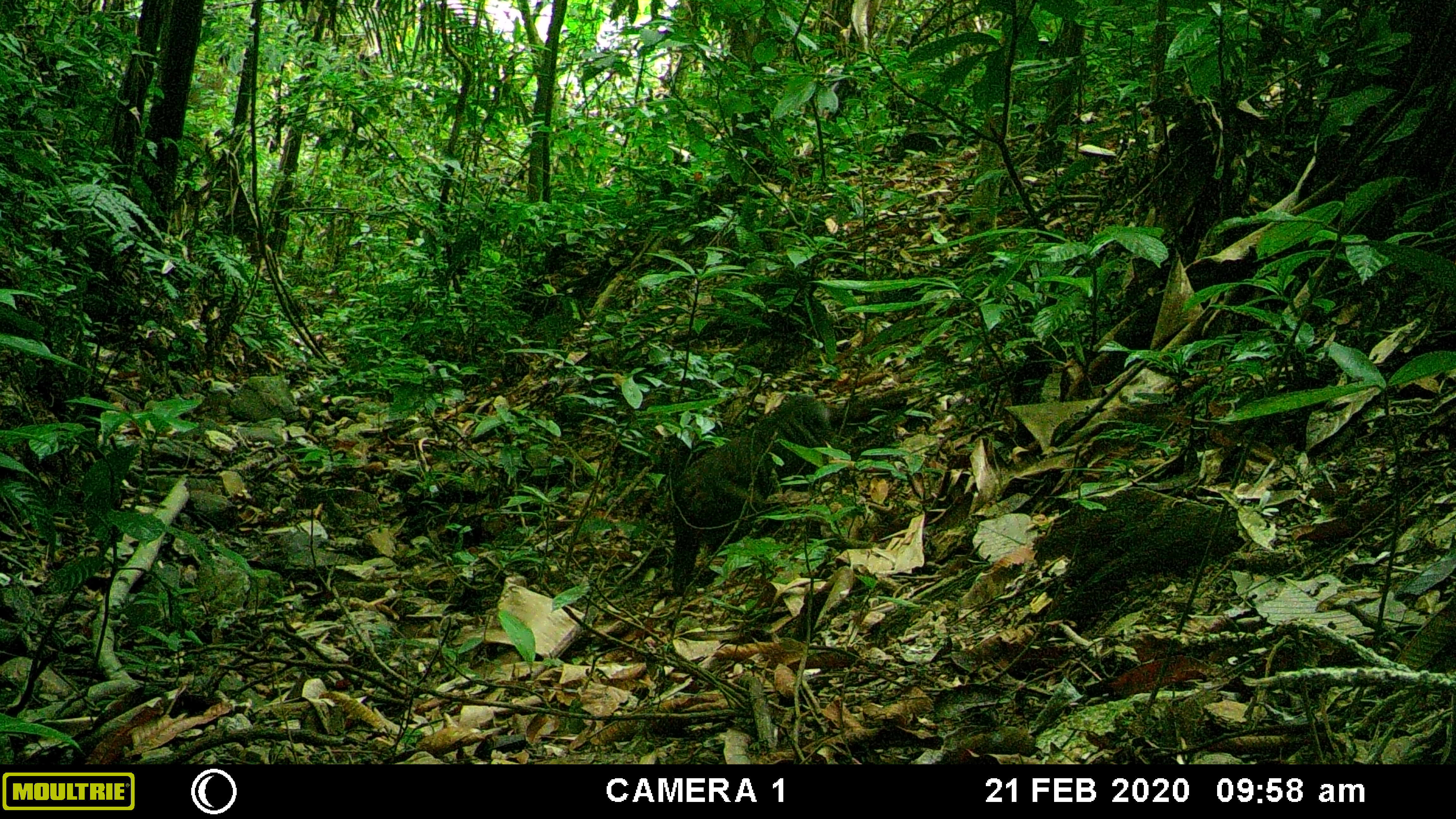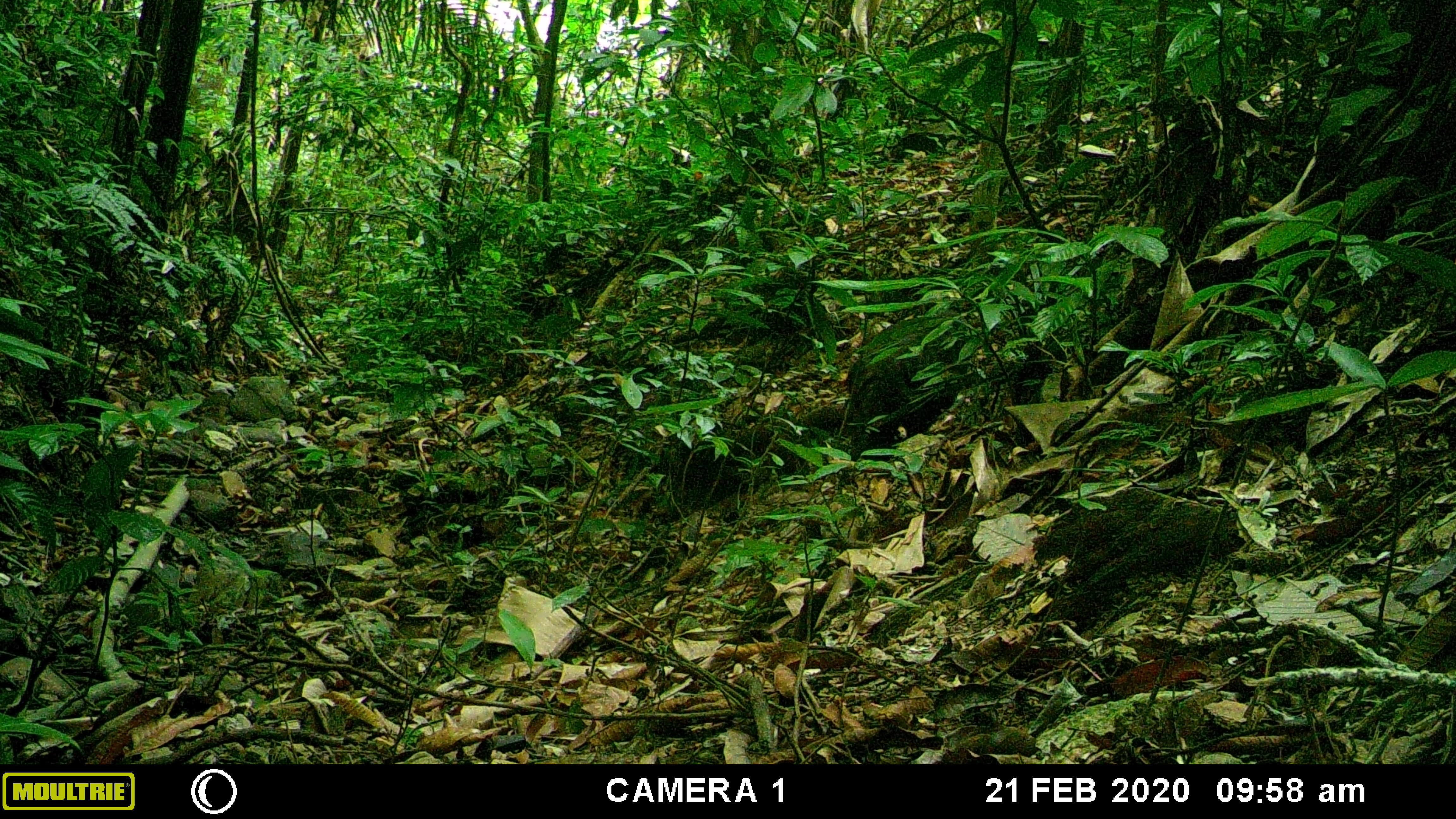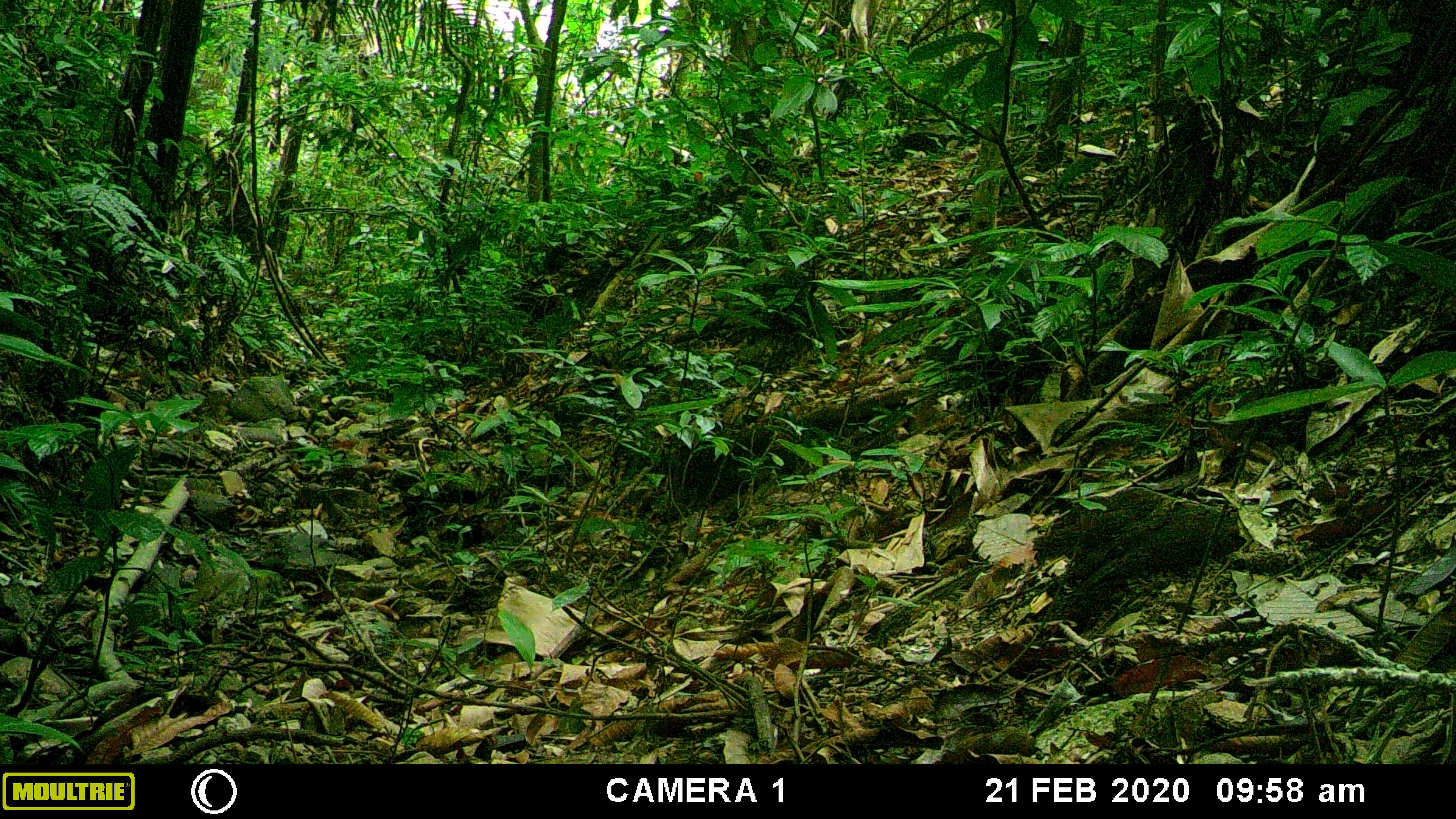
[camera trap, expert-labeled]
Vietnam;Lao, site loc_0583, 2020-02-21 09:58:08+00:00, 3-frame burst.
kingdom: Animalia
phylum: Chordata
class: Mammalia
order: Primates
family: Cercopithecidae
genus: Macaca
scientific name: Macaca arctoides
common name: stump-tailed macaque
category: stump tailed macaque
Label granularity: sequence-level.